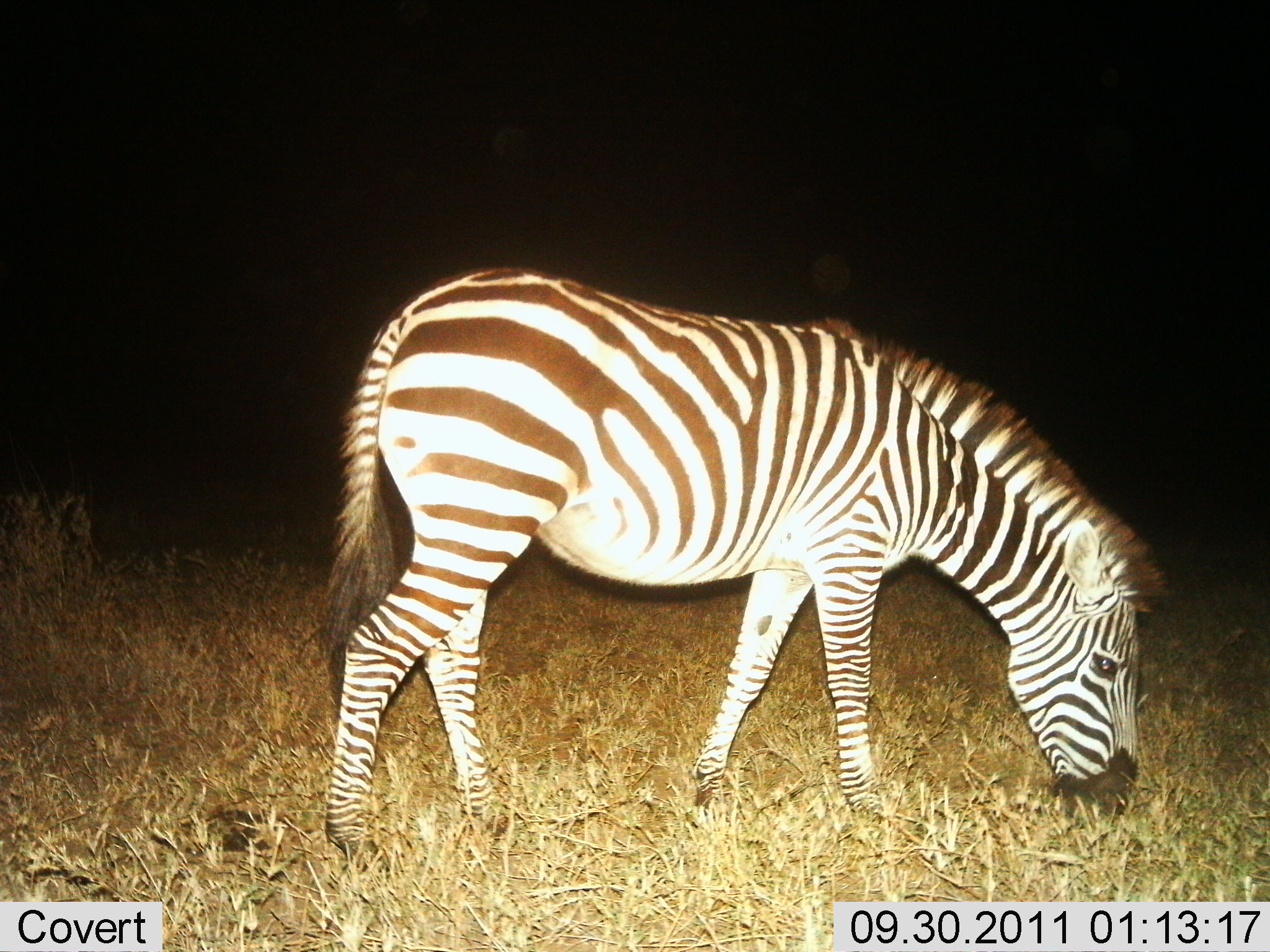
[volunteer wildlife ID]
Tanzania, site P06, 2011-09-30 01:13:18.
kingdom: Animalia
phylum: Chordata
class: Mammalia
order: Perissodactyla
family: Equidae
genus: Equus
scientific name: Equus quagga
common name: plains zebra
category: zebra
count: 1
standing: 7%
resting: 0%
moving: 0%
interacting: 0%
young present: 0%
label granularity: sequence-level